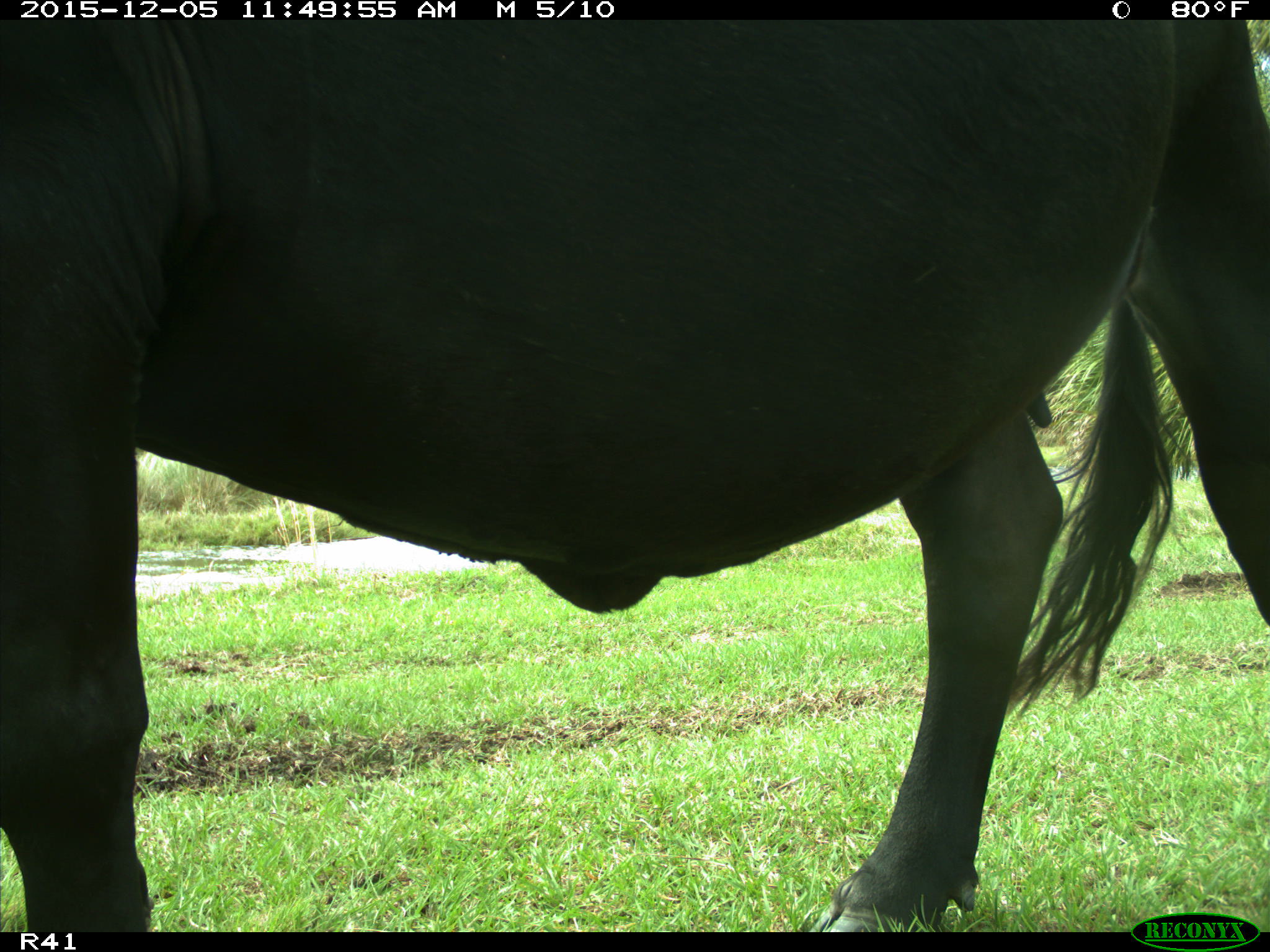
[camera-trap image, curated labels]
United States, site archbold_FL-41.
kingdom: Animalia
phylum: Chordata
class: Mammalia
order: Artiodactyla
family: Bovidae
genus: Bos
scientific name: Bos taurus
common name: domestic cow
Bos taurus (domestic cow).